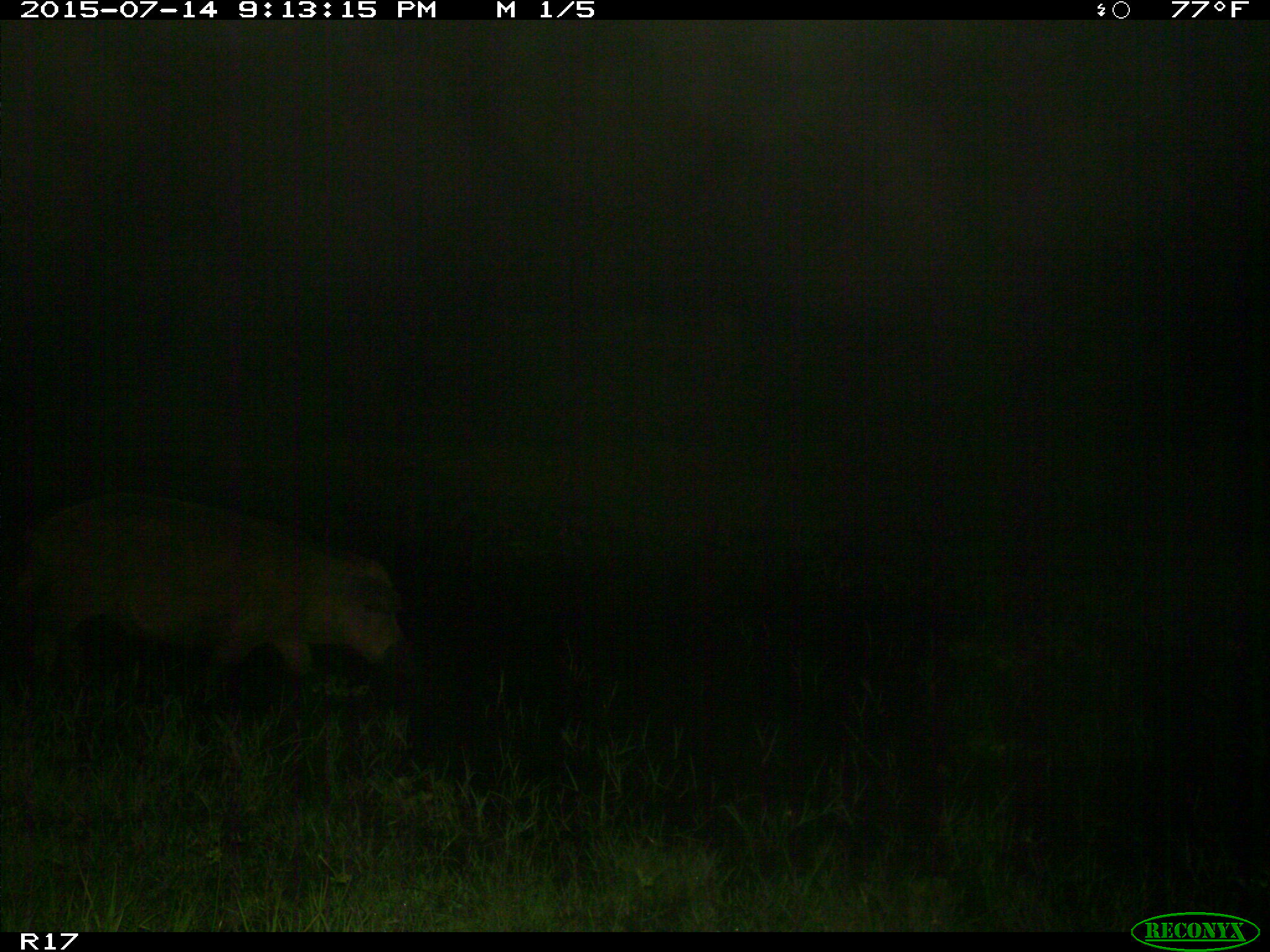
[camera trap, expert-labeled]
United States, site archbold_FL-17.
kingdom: Animalia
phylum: Chordata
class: Mammalia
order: Artiodactyla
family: Suidae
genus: Sus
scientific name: Sus scrofa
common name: wild boar